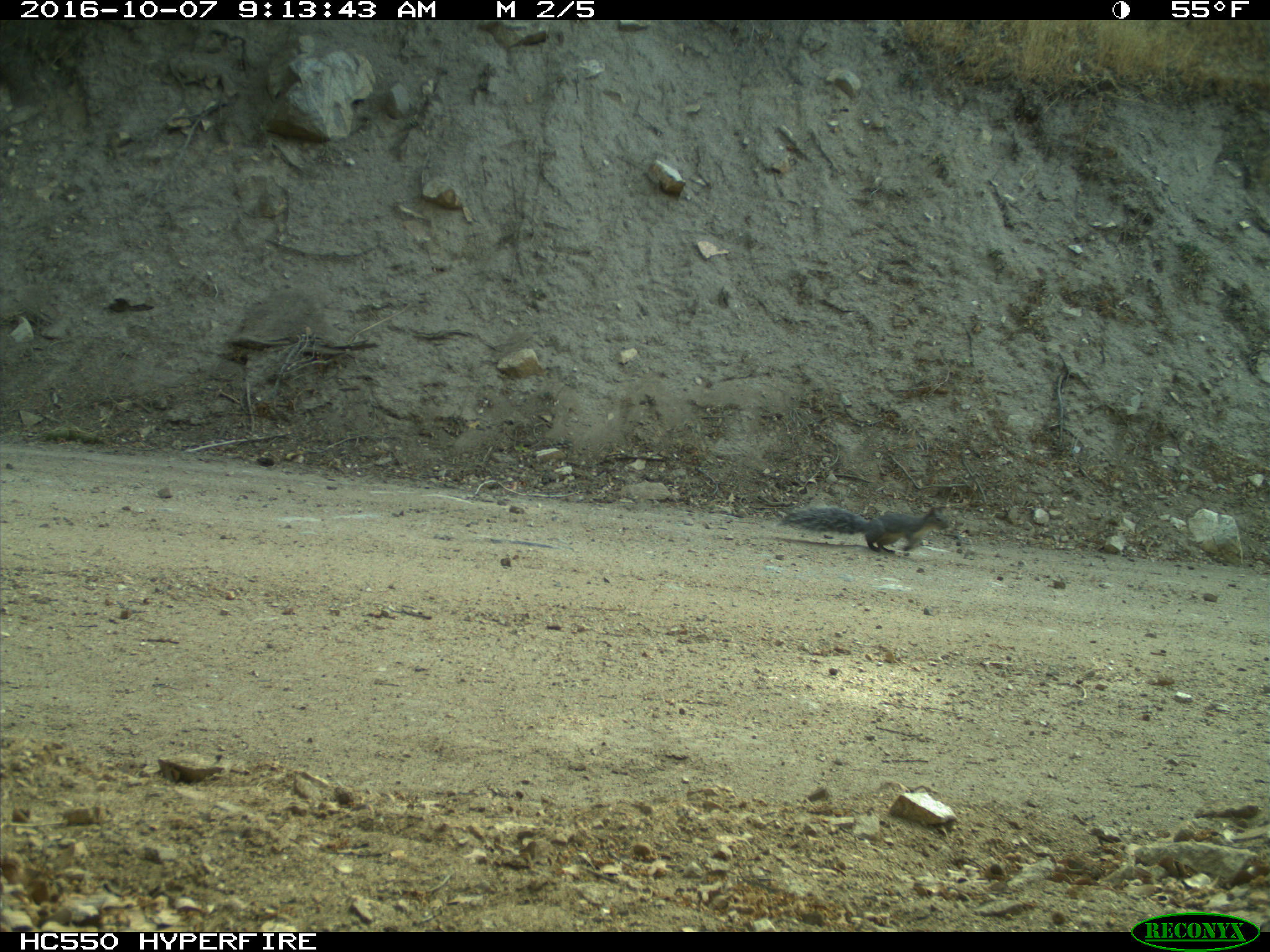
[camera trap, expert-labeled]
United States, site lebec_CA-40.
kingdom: Animalia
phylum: Chordata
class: Mammalia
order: Rodentia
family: Sciuridae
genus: Sciurus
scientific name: Sciurus carolinensis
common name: eastern gray squirrel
Sciurus carolinensis (eastern gray squirrel).